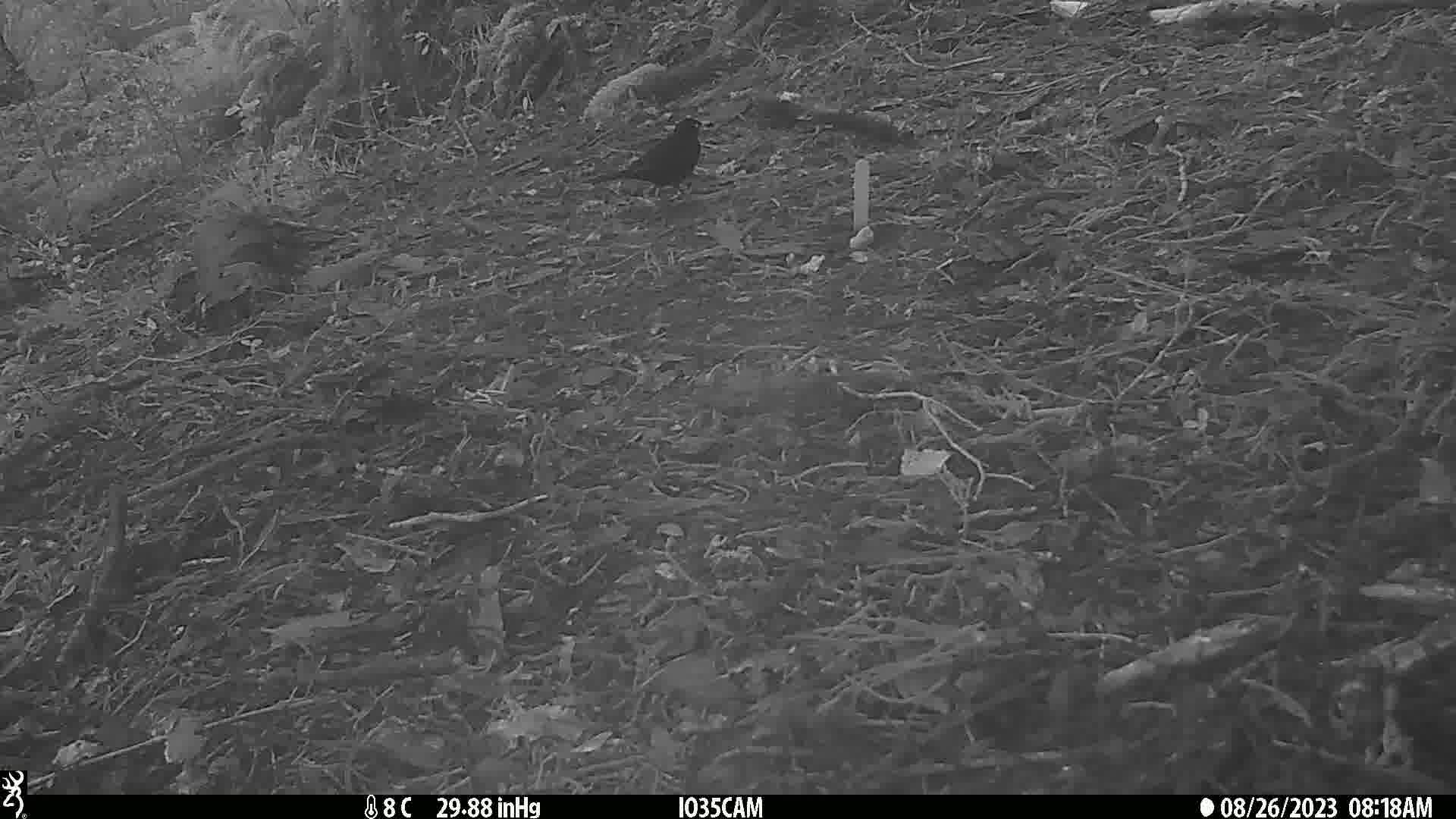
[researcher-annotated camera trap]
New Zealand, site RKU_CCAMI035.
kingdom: Animalia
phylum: Chordata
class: Aves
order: Passeriformes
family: Turdidae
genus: Turdus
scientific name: Turdus merula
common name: eurasian blackbird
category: blackbird